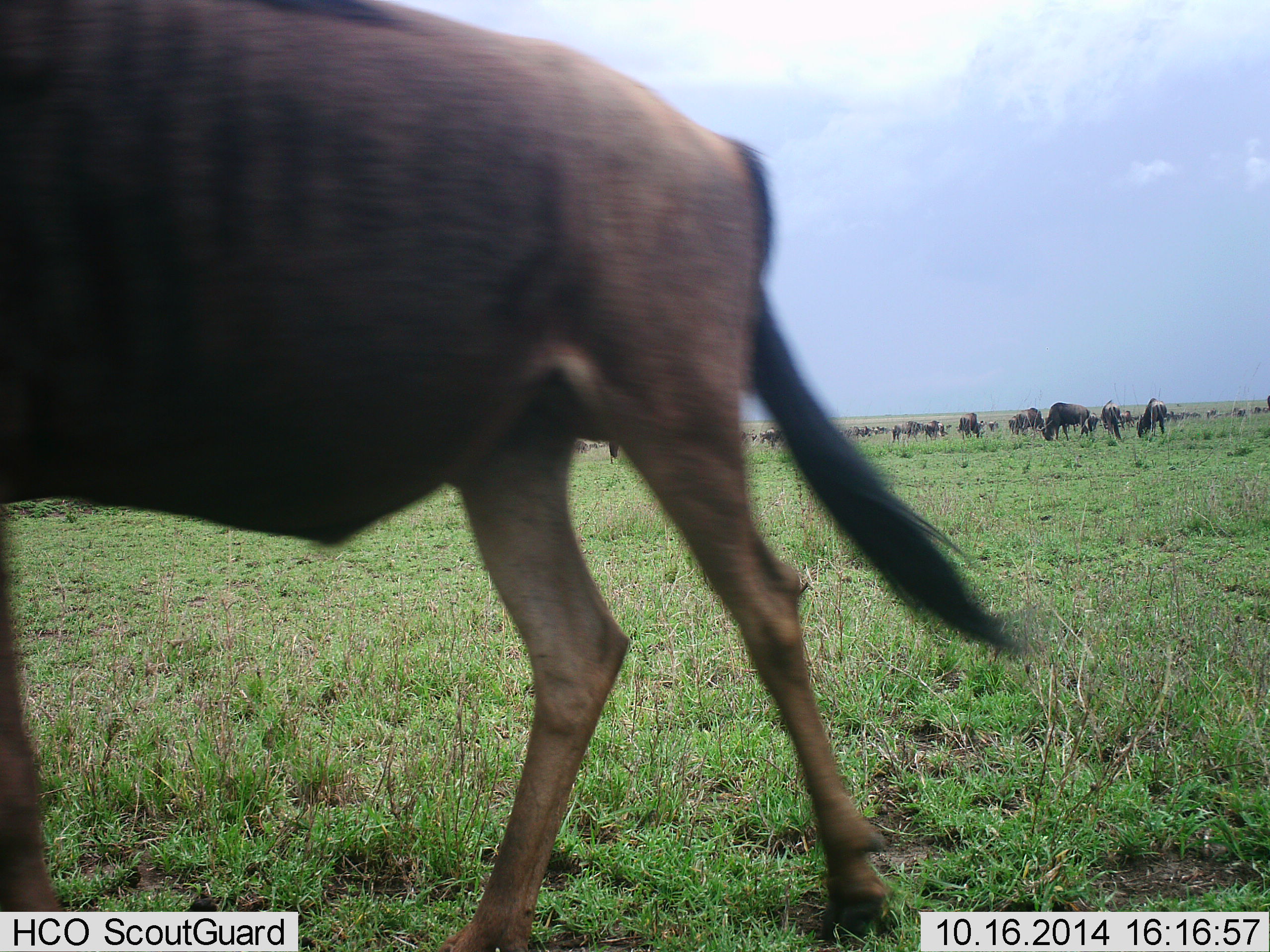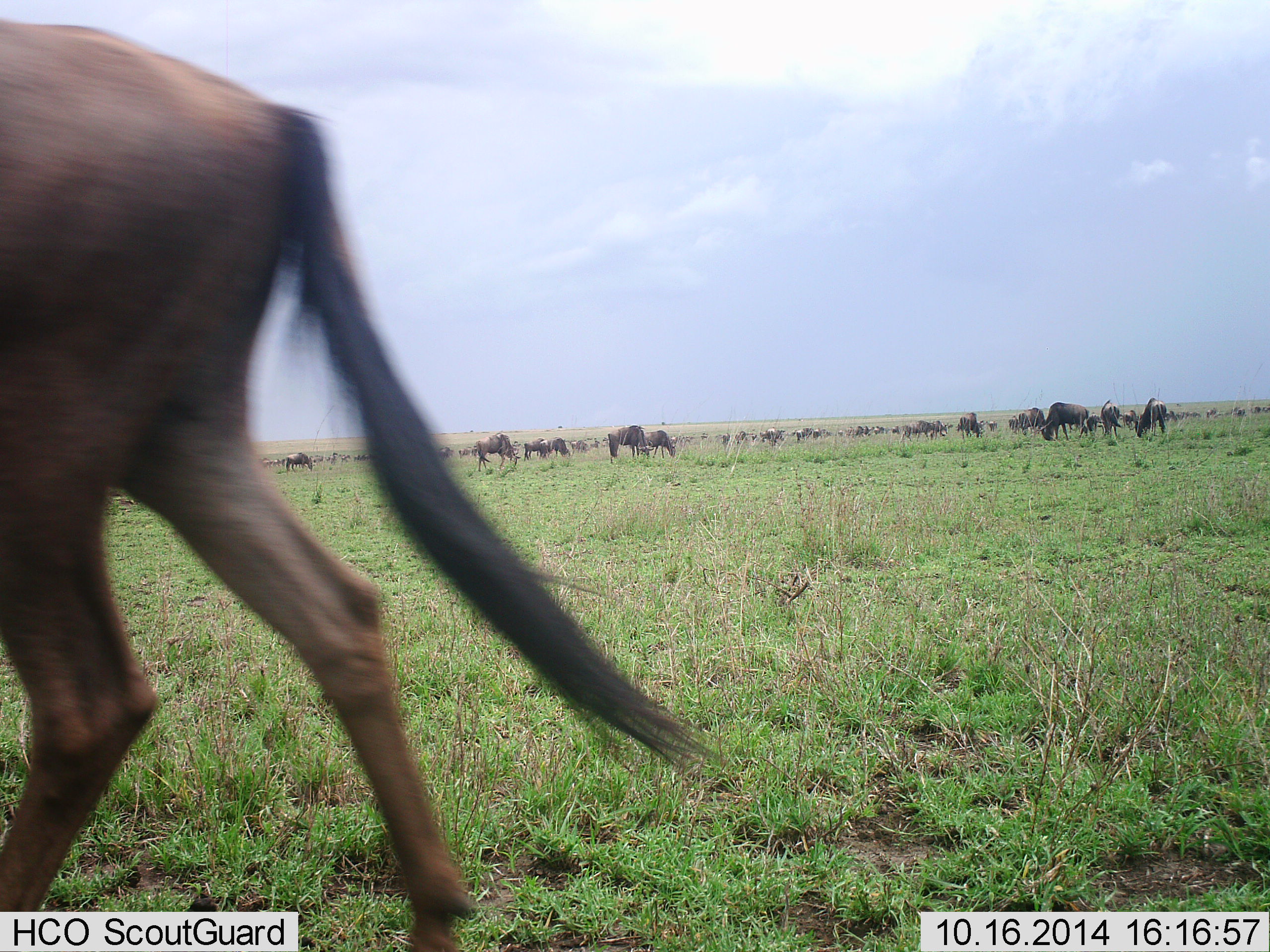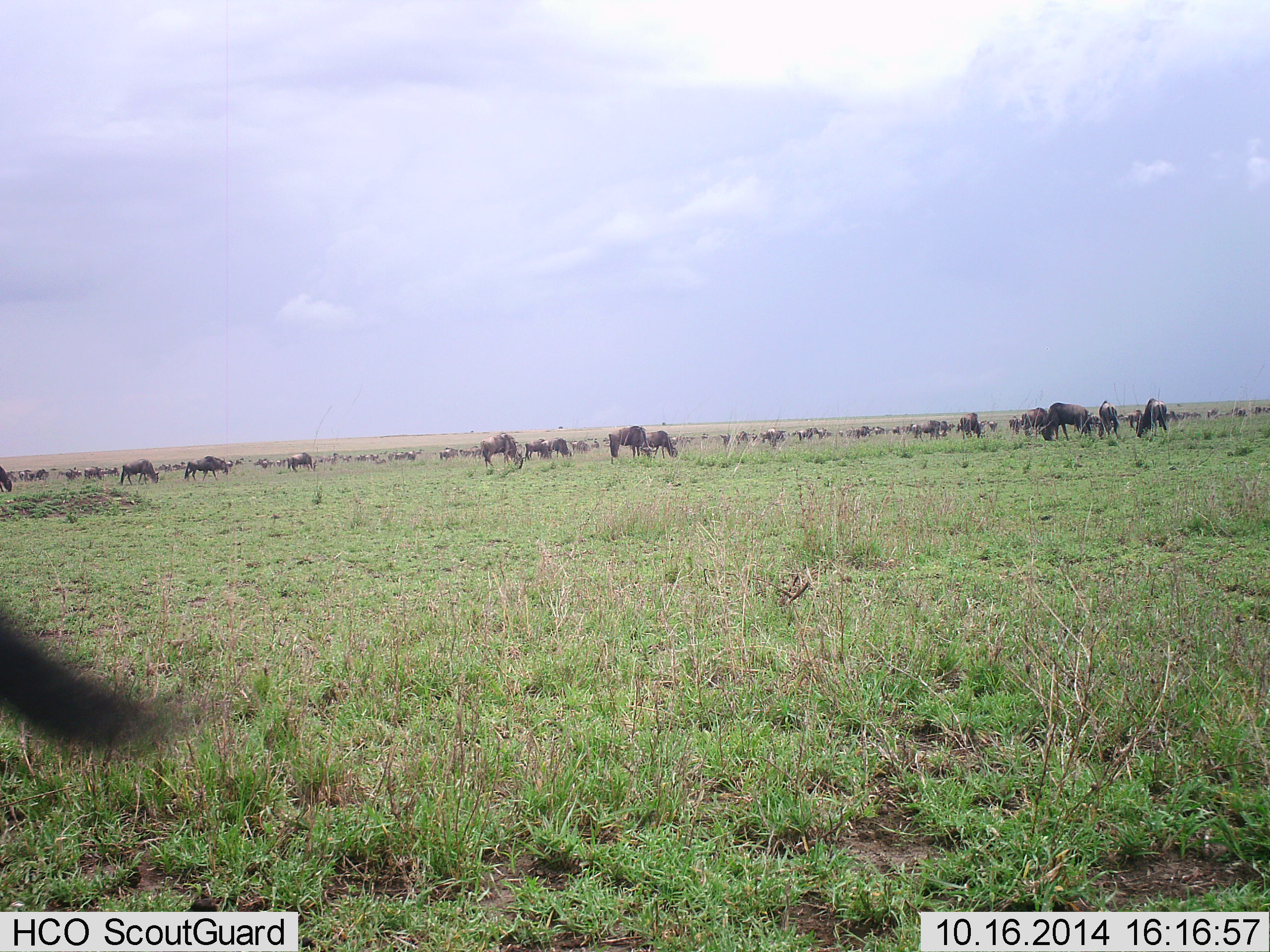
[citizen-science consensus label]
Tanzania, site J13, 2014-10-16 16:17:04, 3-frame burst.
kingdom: Animalia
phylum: Chordata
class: Mammalia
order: Artiodactyla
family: Bovidae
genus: Connochaetes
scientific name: Connochaetes taurinus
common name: blue wildebeest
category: wildebeest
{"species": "wildebeest (blue wildebeest) (Connochaetes taurinus)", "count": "11-50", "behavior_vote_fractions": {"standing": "80%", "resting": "10%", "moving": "80%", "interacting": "20%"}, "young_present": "0%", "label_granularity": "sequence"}